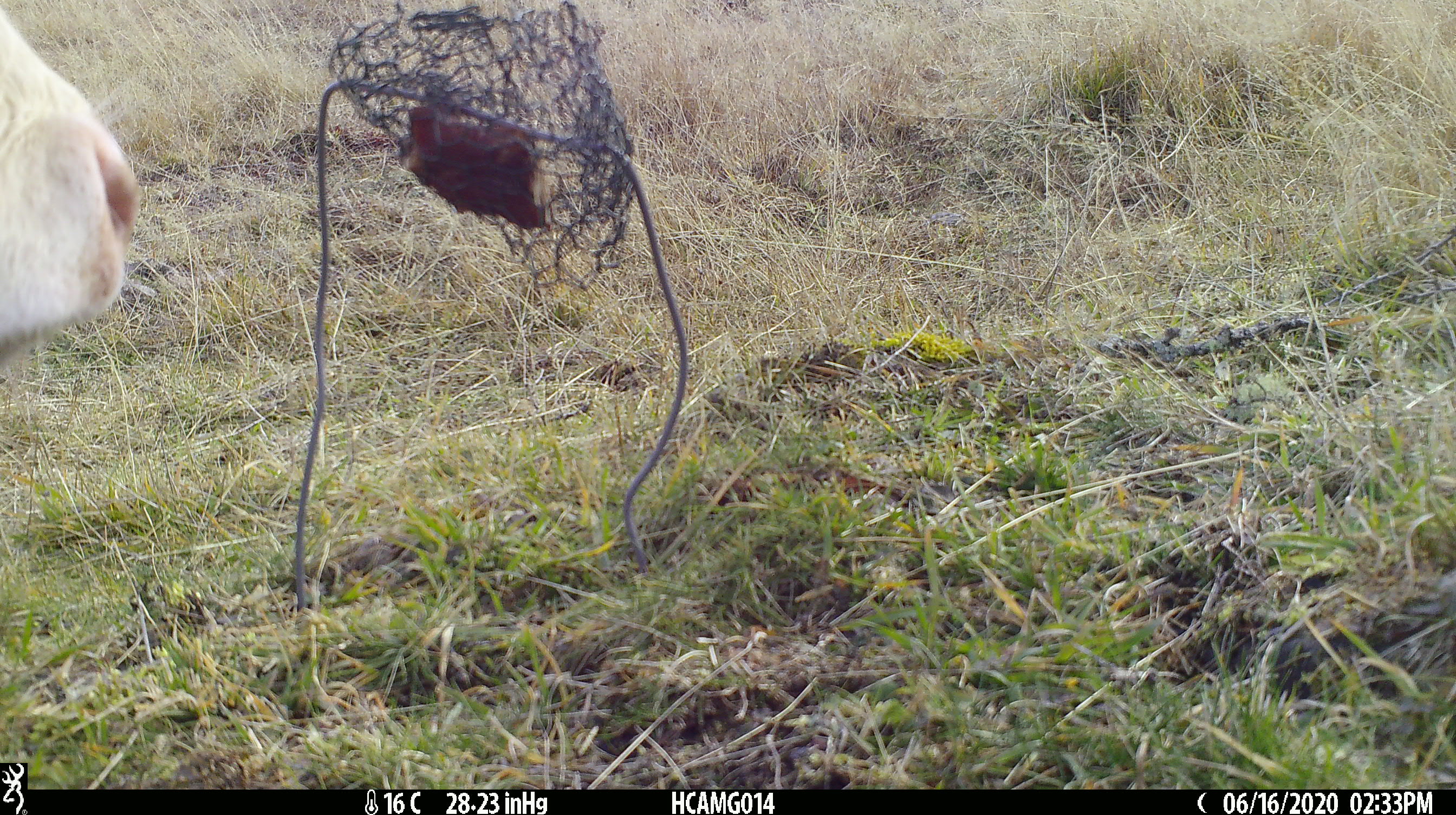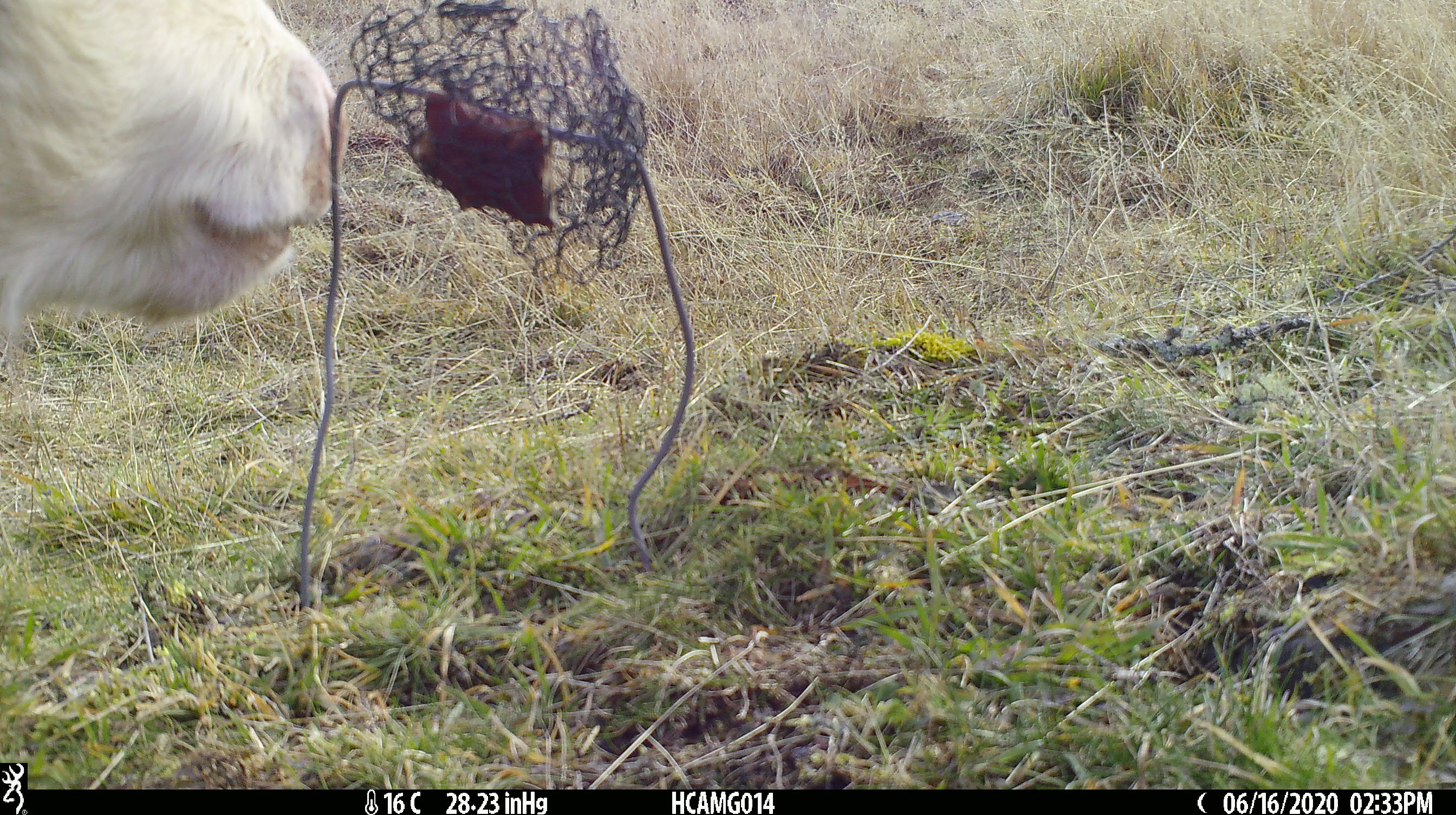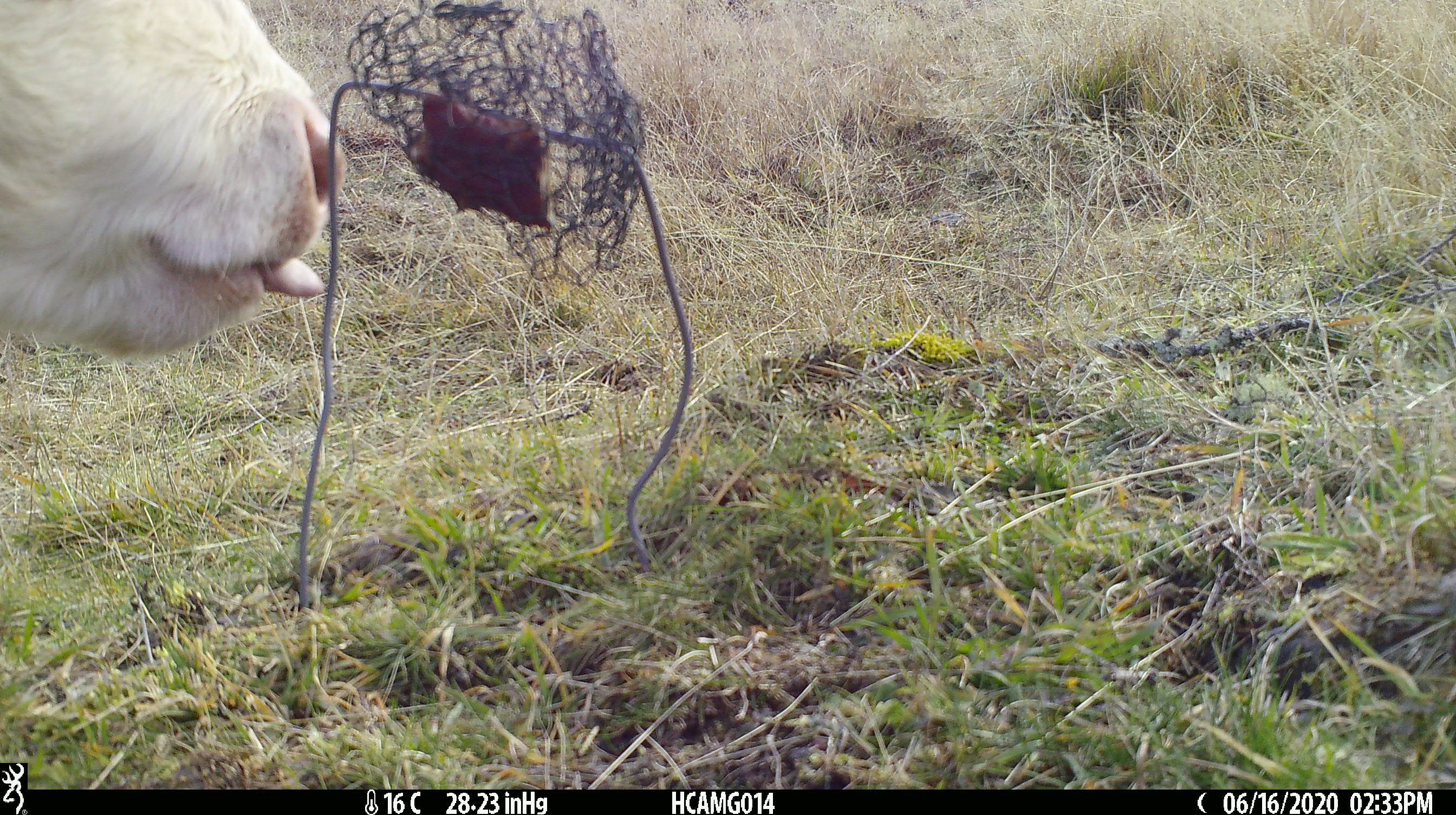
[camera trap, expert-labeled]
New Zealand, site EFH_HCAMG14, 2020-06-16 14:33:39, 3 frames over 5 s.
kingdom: Animalia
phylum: Chordata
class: Mammalia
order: Artiodactyla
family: Bovidae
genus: Bos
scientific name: Bos taurus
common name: domestic cow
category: cow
Cow (domestic cow) (Bos taurus).